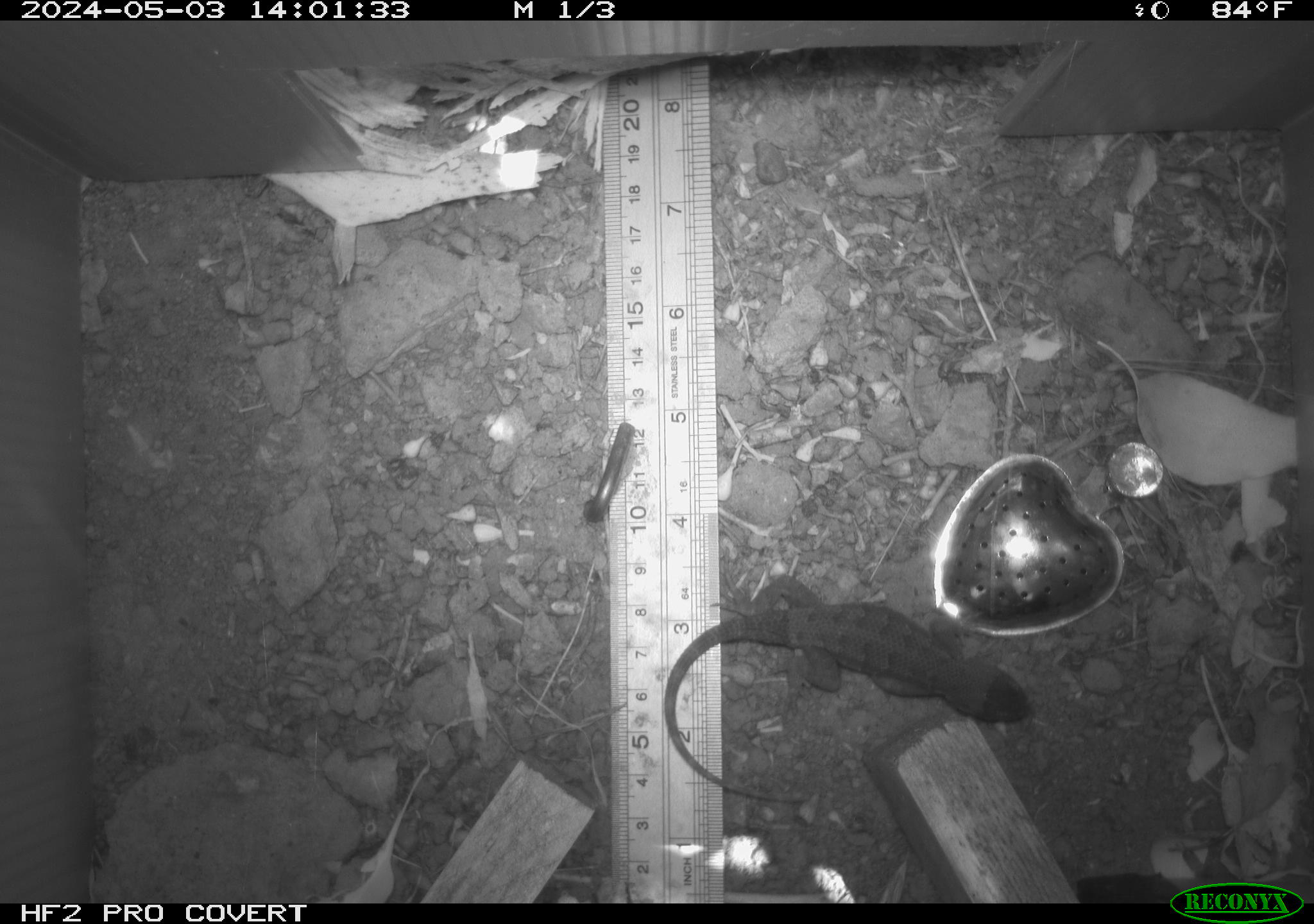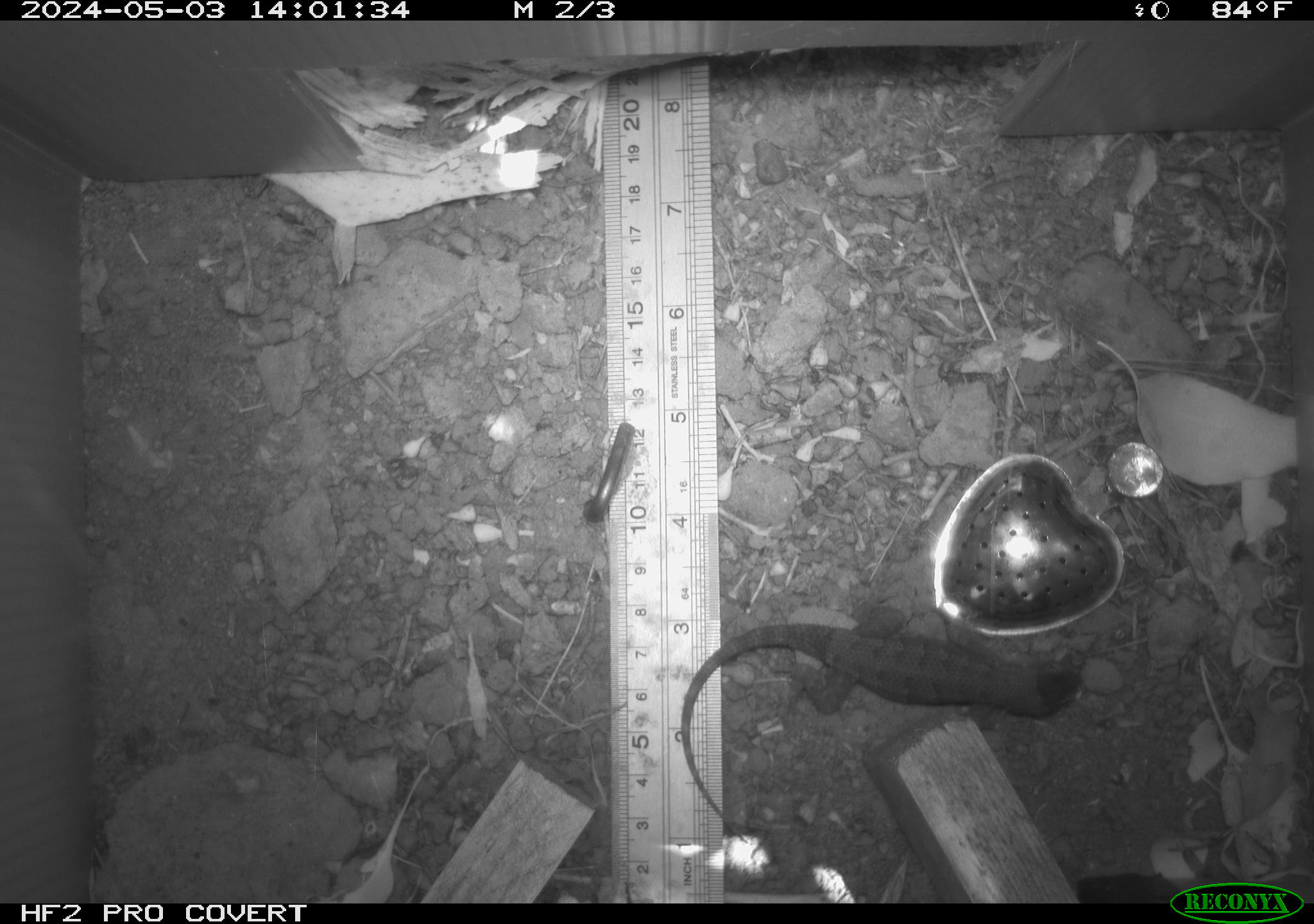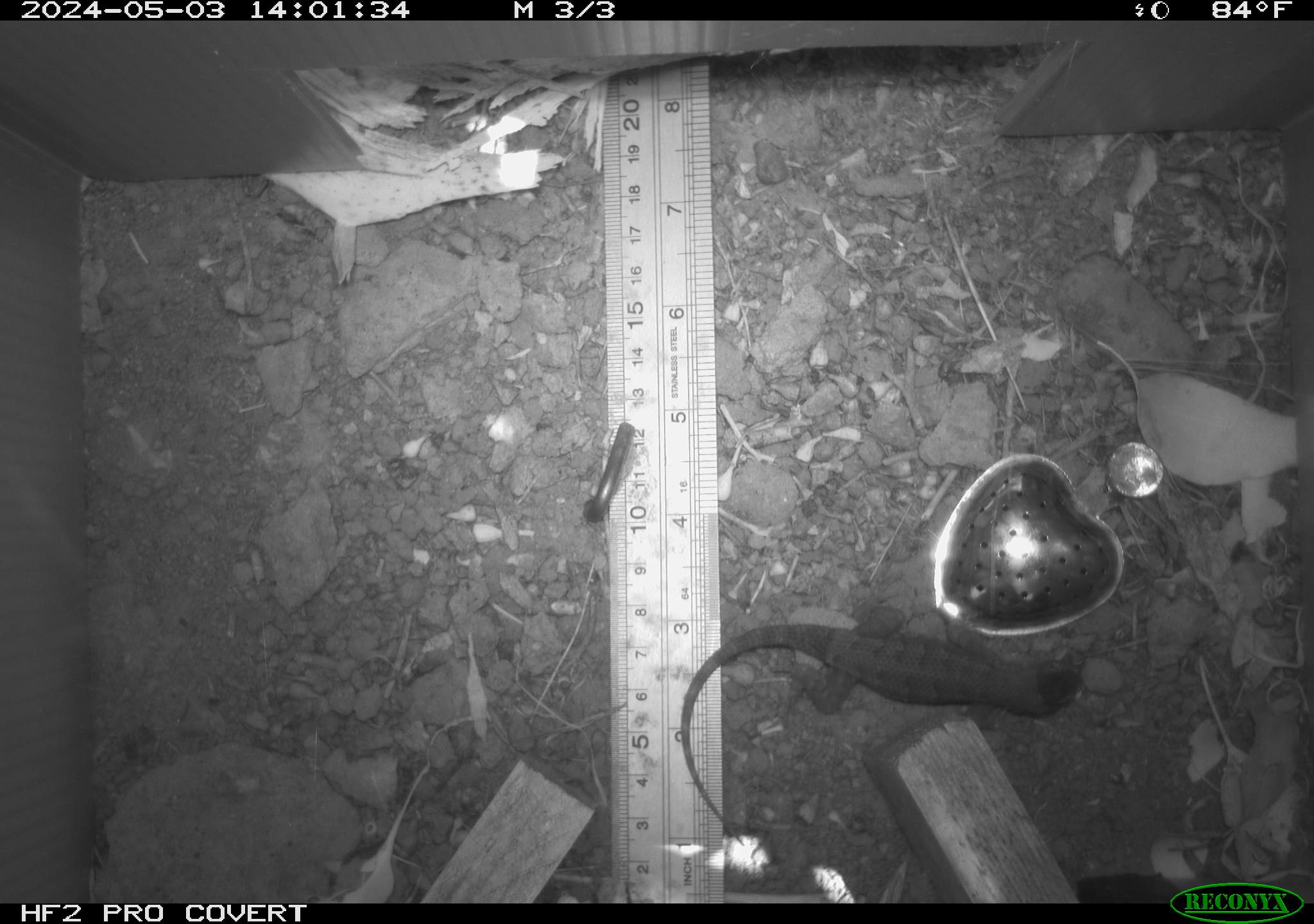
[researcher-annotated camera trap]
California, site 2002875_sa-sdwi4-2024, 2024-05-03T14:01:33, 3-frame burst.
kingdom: Animalia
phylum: Chordata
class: Reptilia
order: Squamata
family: Phrynosomatidae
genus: Sceloporus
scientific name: Sceloporus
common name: spiny lizards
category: sceloporus species